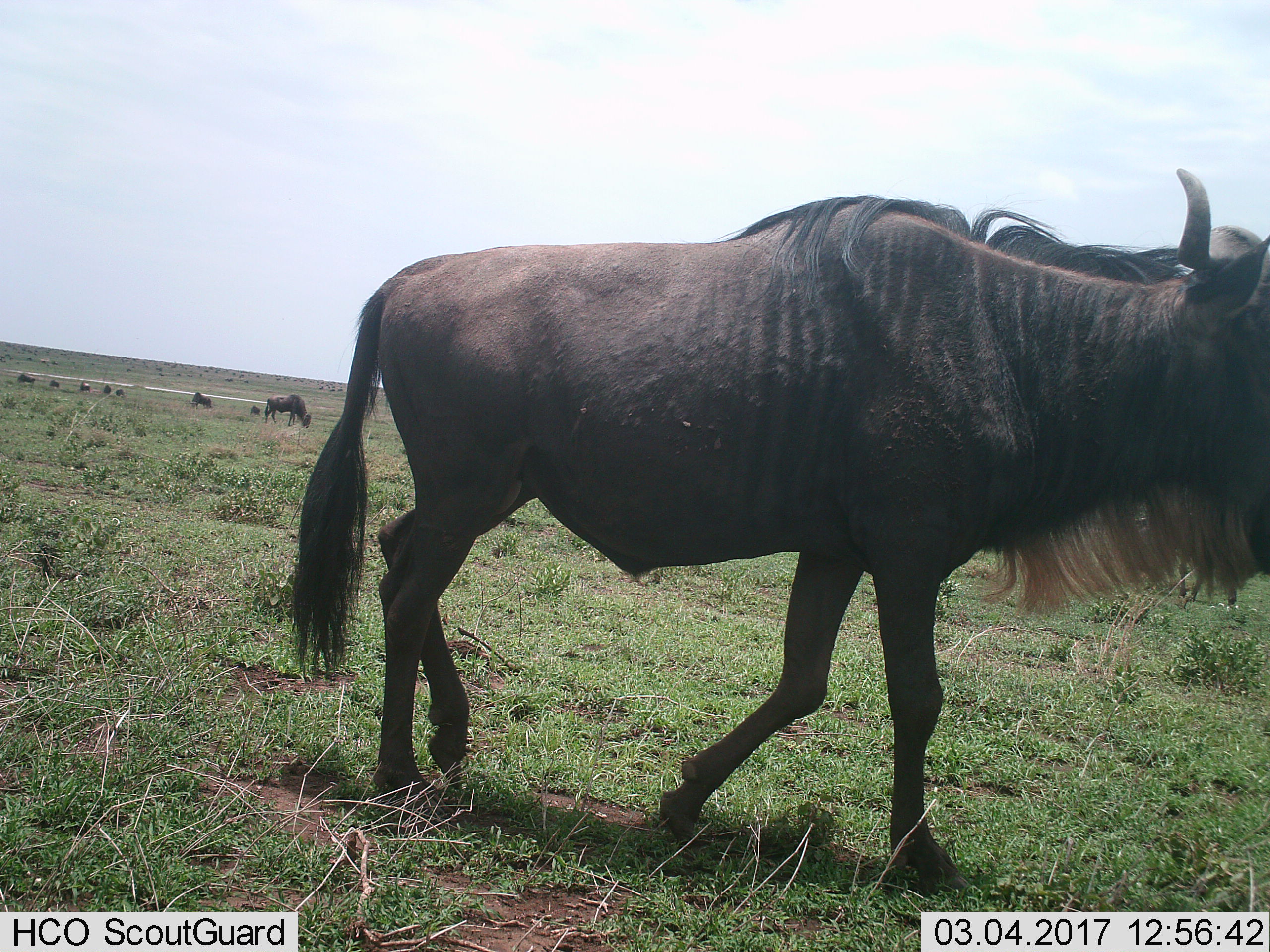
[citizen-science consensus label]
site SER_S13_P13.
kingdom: Animalia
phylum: Chordata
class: Mammalia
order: Artiodactyla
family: Bovidae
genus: Connochaetes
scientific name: Connochaetes taurinus taurinus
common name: blue wildebeest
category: wildebeestblue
Wildebeestblue (blue wildebeest) (Connochaetes taurinus taurinus), count 9. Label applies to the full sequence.